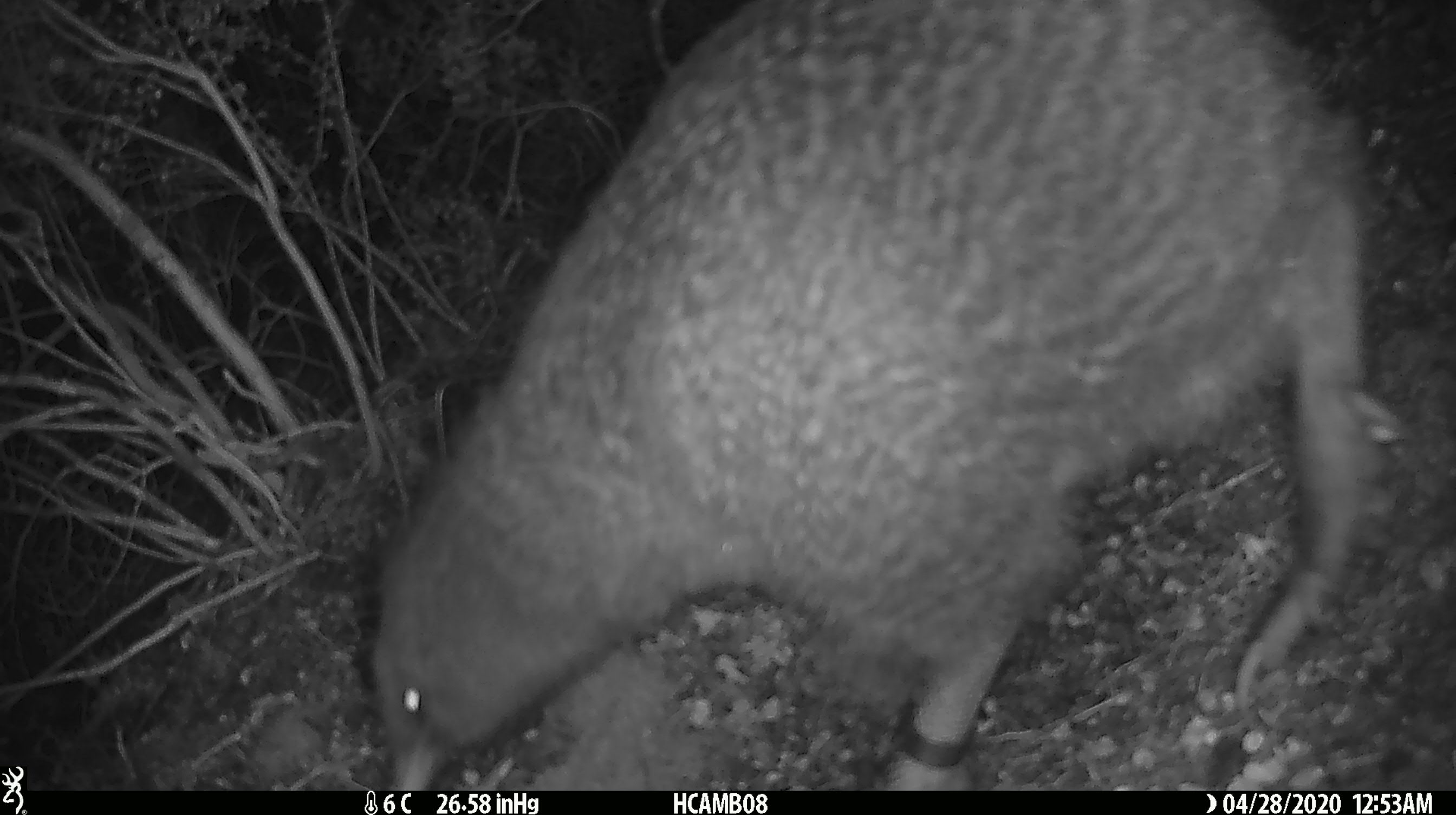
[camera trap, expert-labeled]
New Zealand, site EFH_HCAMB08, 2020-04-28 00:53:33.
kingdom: Animalia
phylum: Chordata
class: Aves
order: Apterygiformes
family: Apterygidae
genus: Apteryx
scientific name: Apteryx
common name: kiwi